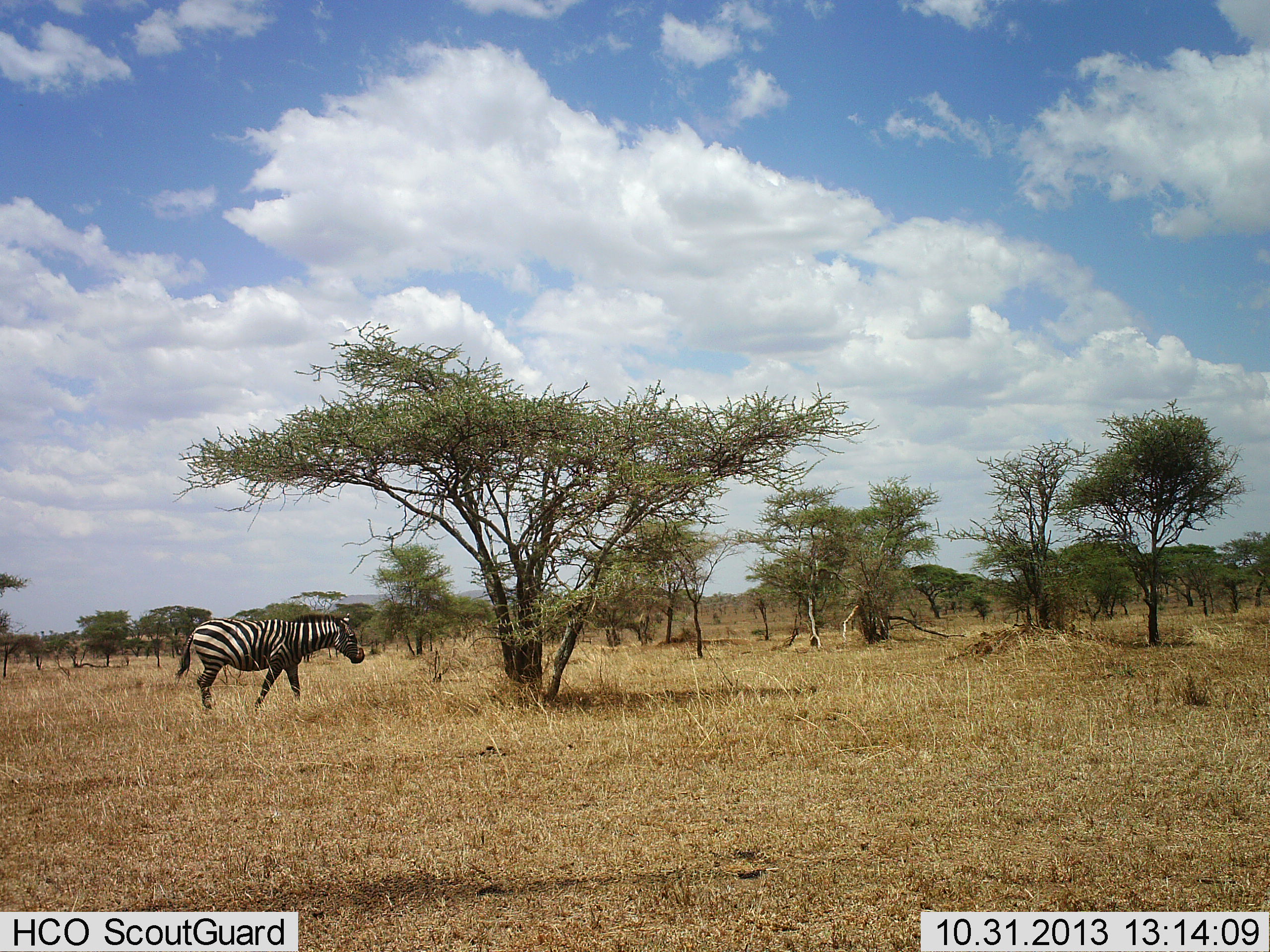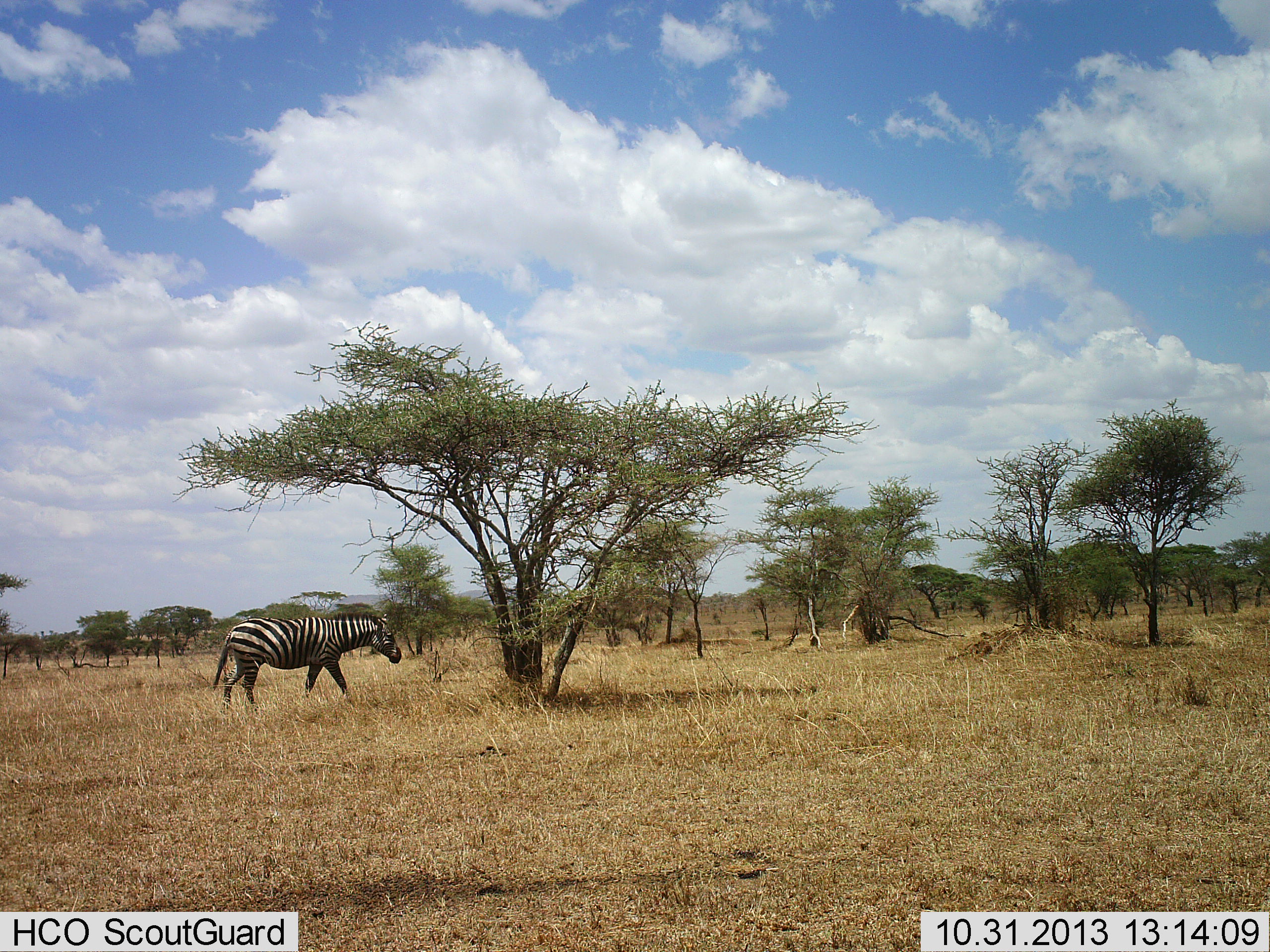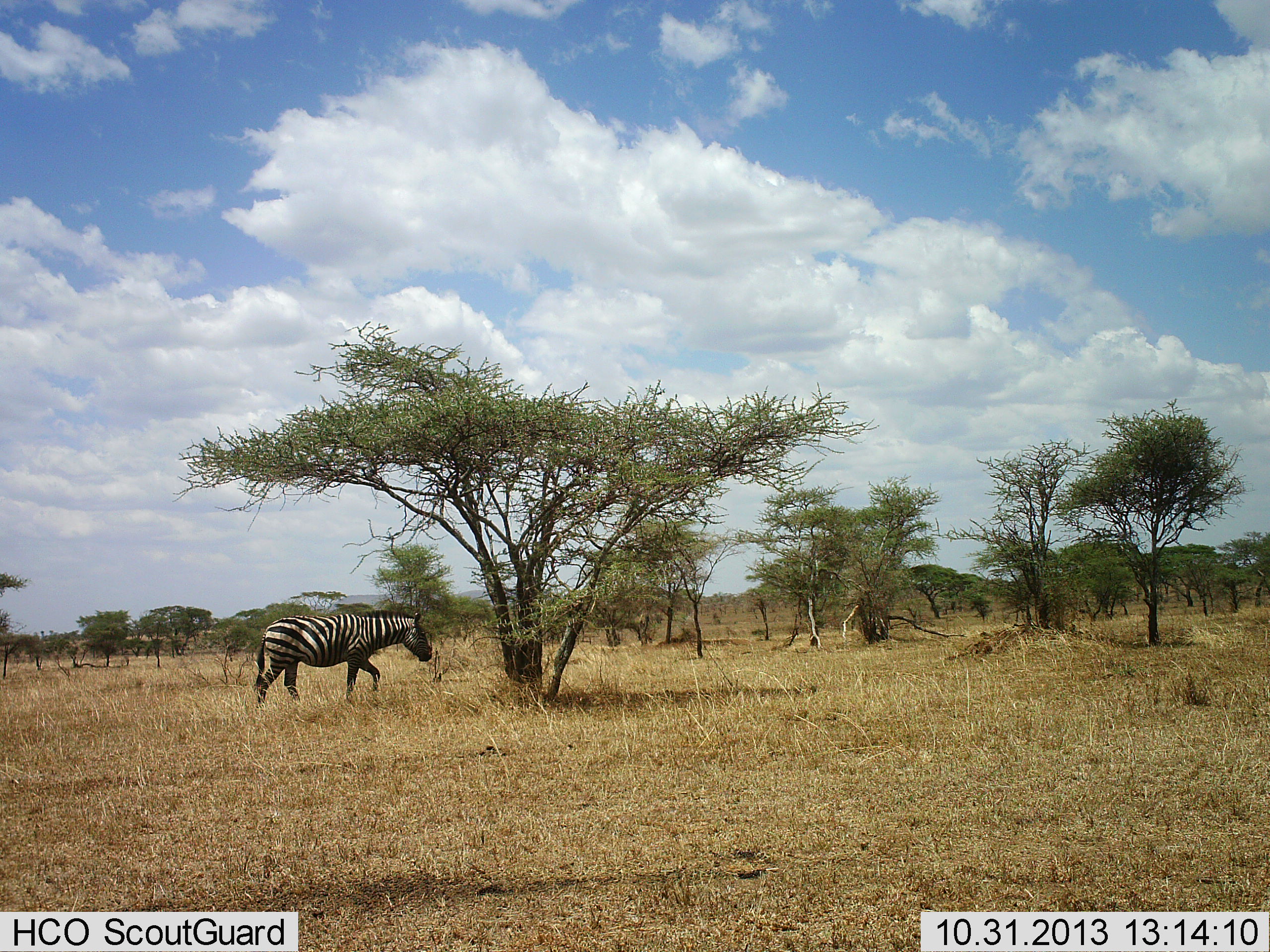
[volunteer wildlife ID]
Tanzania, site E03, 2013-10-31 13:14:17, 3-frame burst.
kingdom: Animalia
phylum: Chordata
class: Mammalia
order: Perissodactyla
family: Equidae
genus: Equus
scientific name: Equus quagga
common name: plains zebra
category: zebra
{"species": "zebra (plains zebra) (Equus quagga)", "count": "1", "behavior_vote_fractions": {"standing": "0%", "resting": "0%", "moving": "100%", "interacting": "0%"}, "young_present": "0%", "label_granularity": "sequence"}